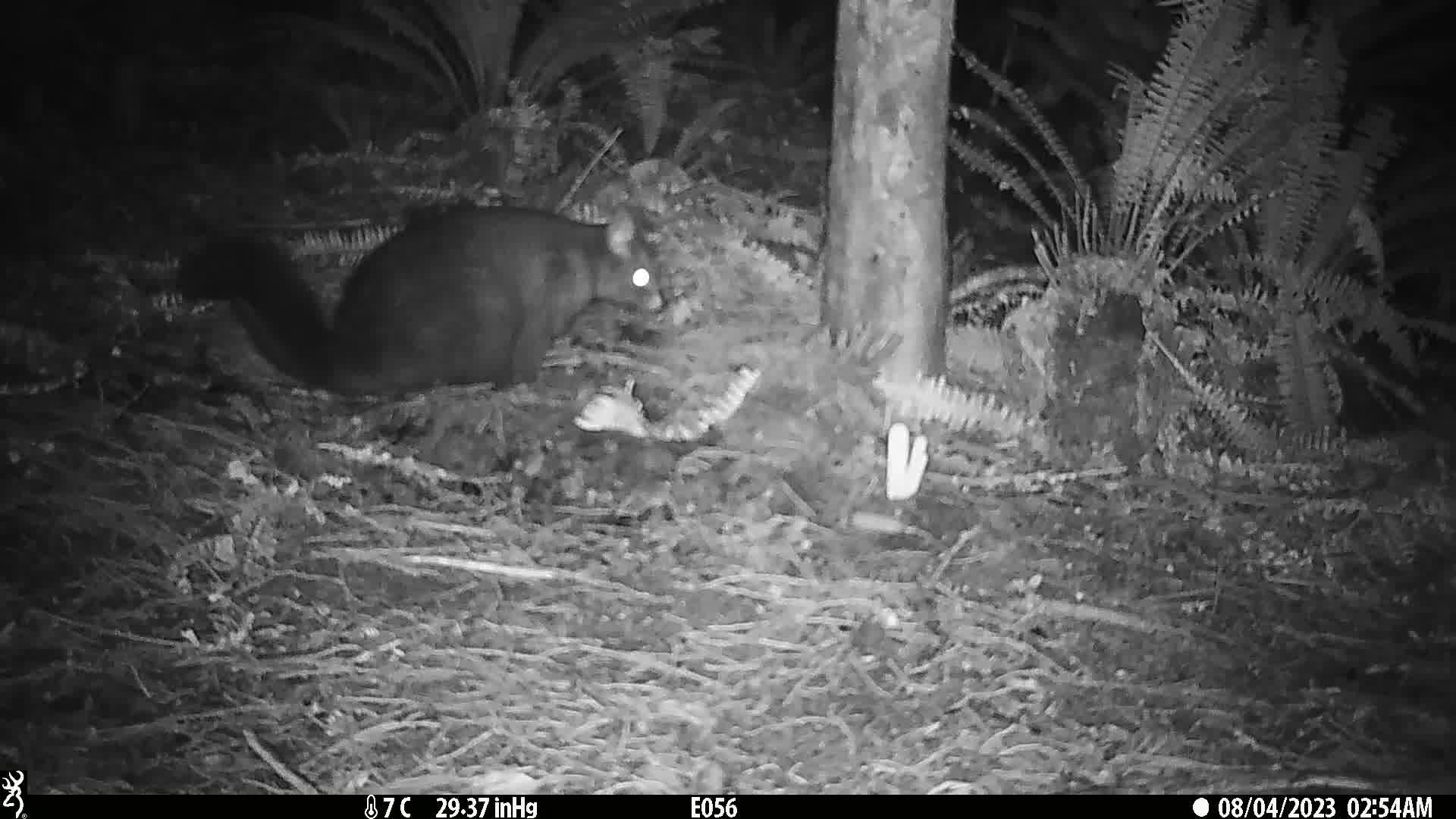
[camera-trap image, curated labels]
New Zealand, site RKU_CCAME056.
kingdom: Animalia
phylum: Chordata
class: Mammalia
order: Diprotodontia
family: Phalangeridae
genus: Trichosurus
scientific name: Trichosurus vulpecula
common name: common brushtail possum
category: possum